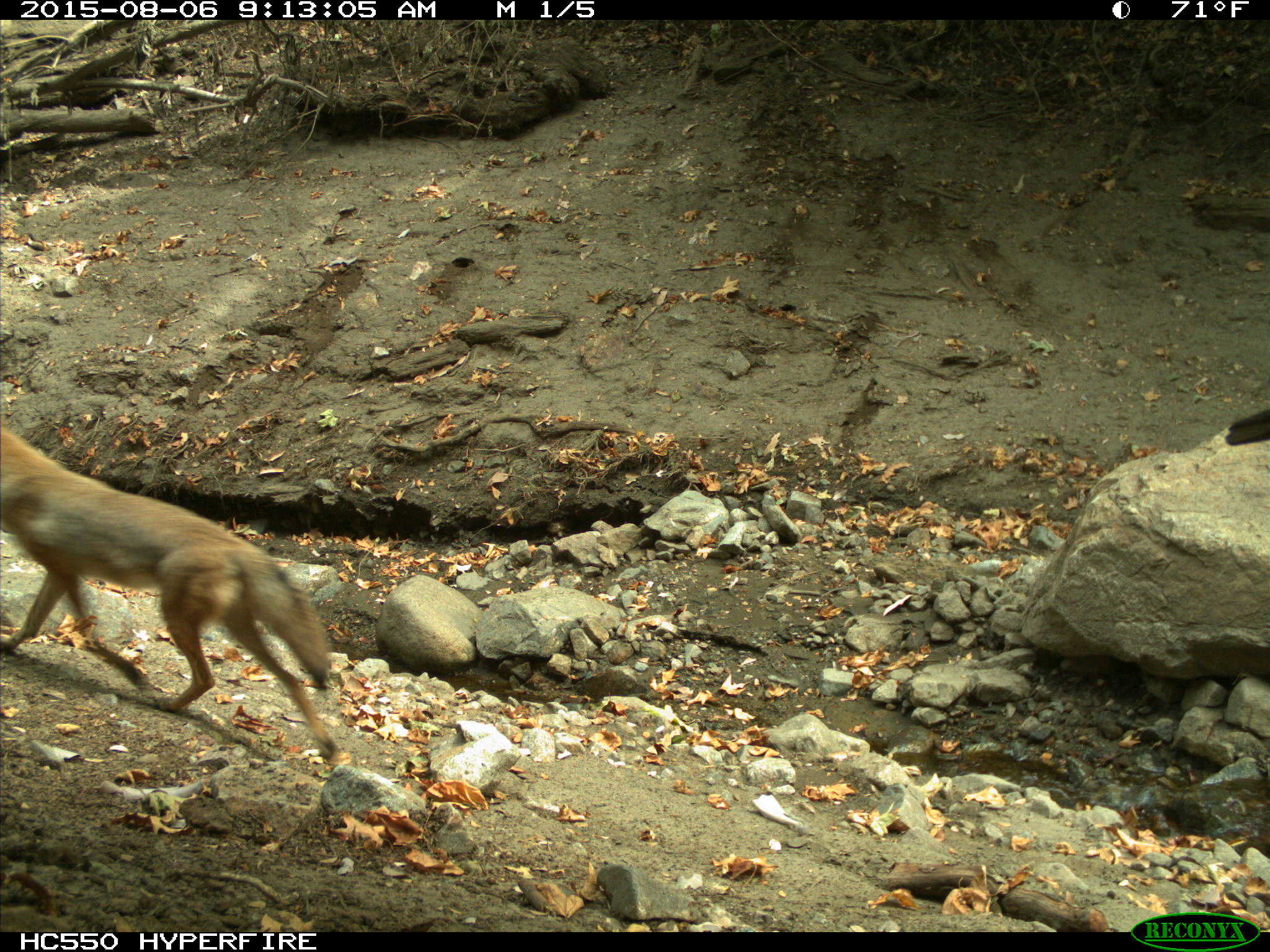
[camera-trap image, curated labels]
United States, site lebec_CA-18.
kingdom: Animalia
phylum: Chordata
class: Mammalia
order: Carnivora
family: Canidae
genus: Canis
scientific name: Canis latrans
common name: coyote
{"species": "Canis latrans (coyote)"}